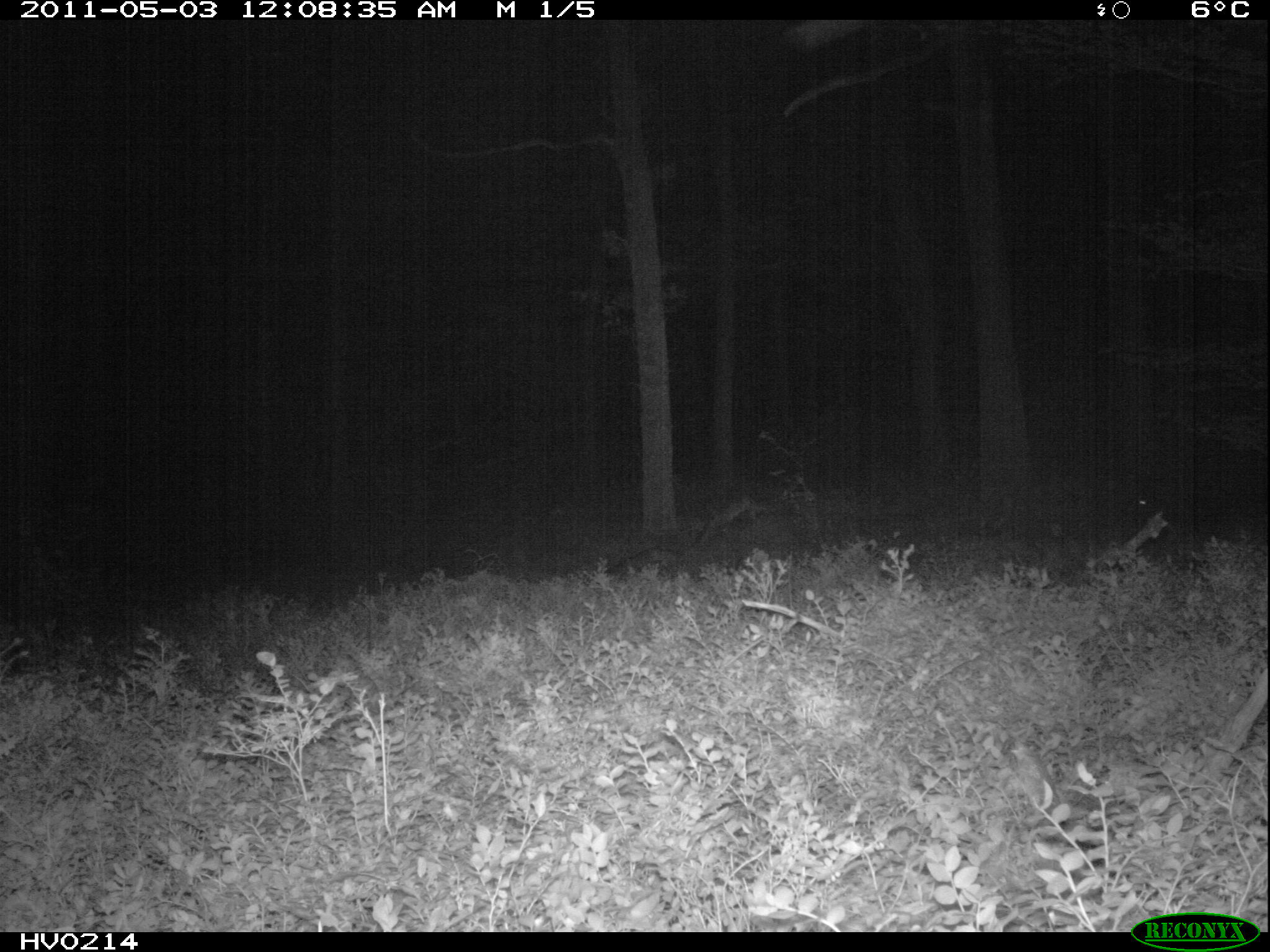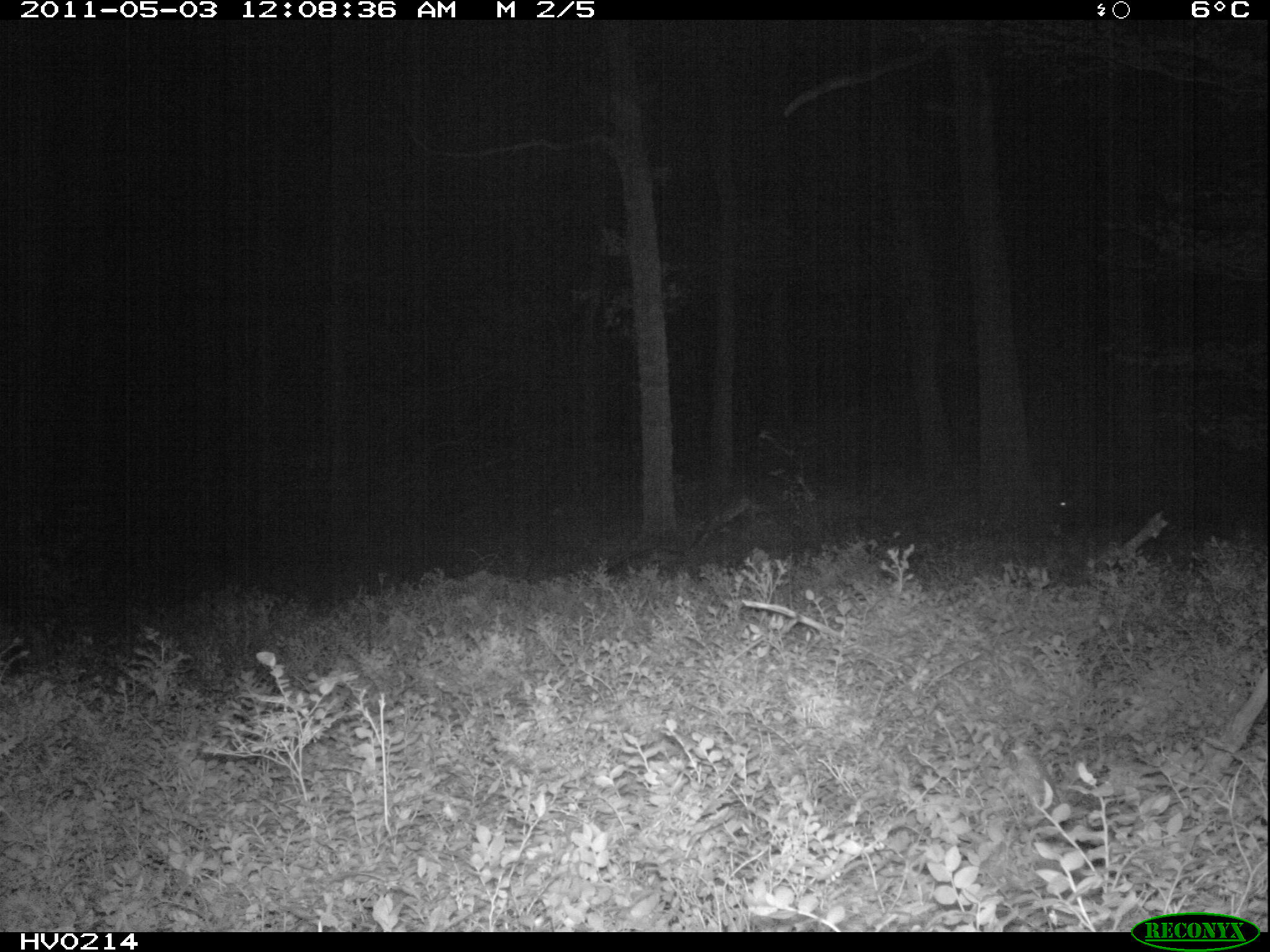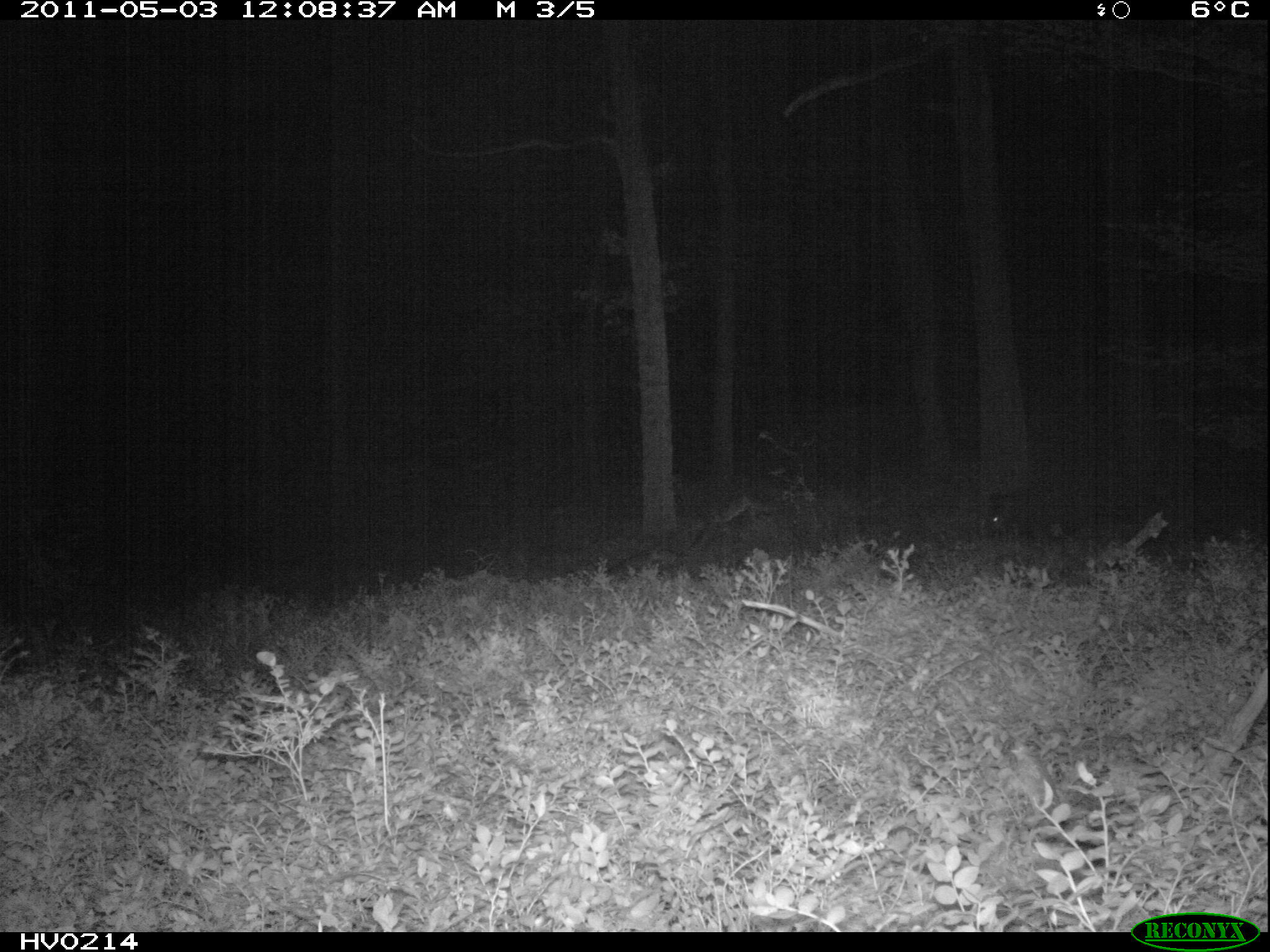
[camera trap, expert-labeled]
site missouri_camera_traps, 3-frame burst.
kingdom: Animalia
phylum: Chordata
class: Mammalia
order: Artiodactyla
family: Suidae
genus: Sus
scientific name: Sus scrofa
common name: wild boar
Wild boar (Sus scrofa). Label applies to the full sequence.